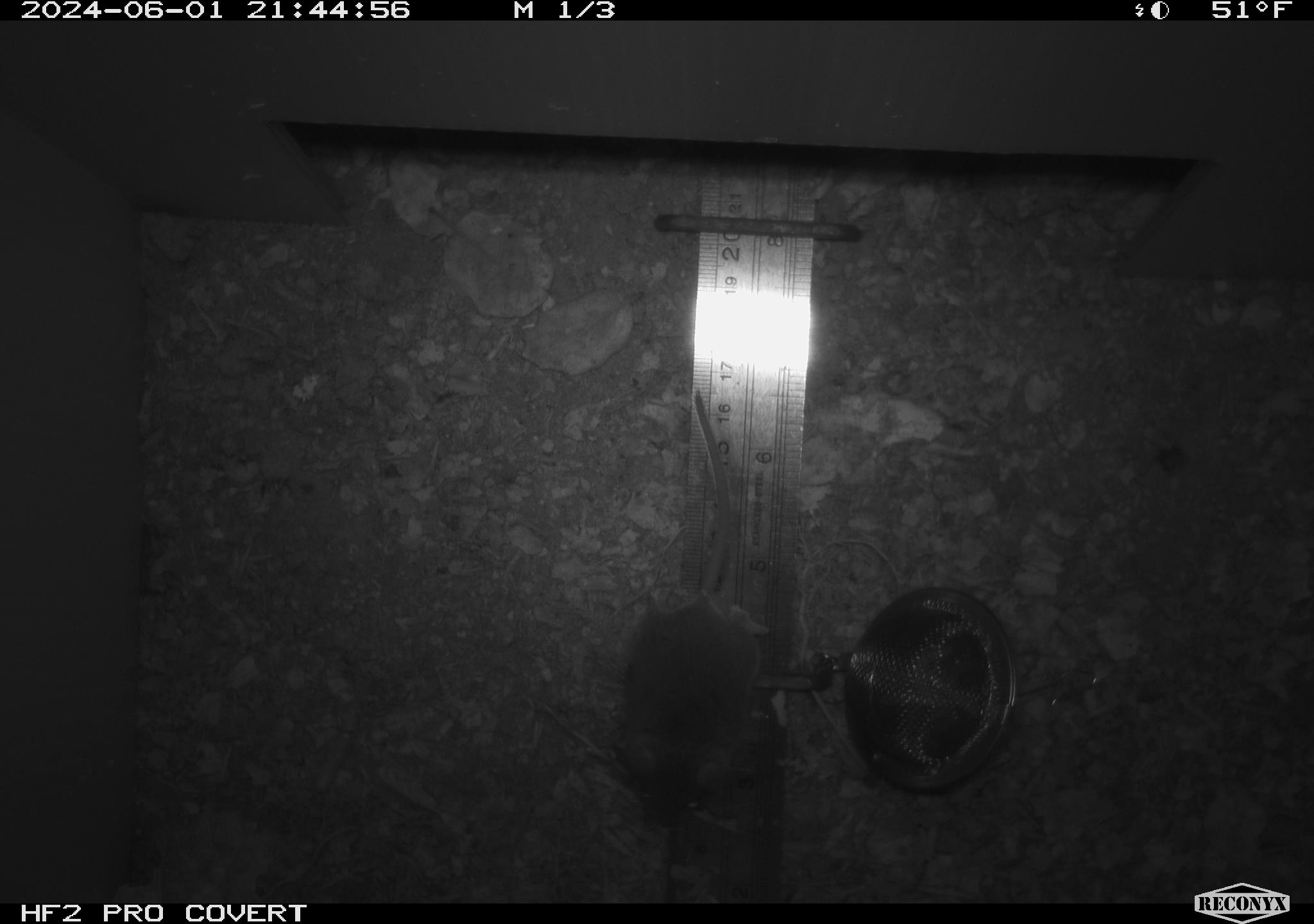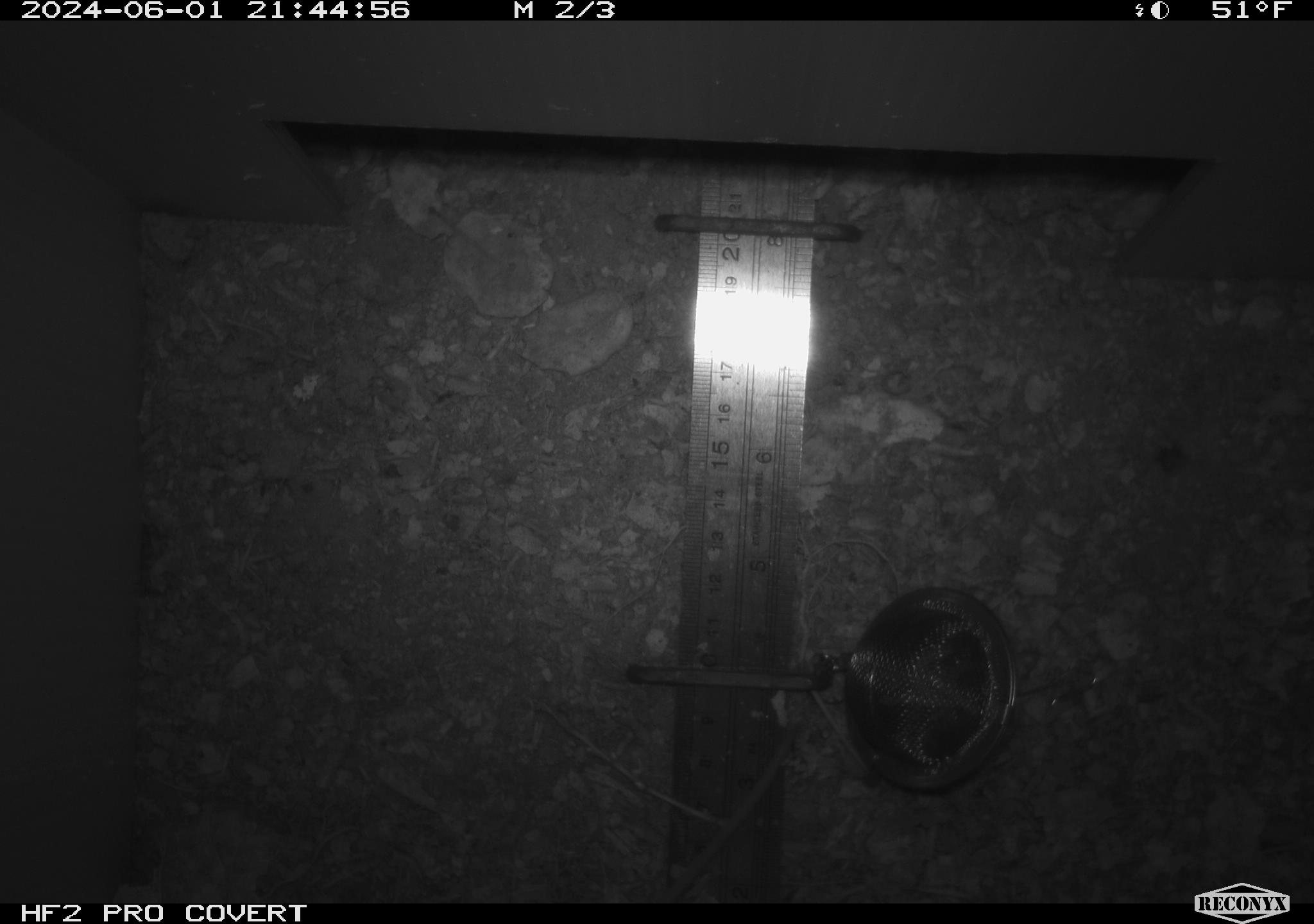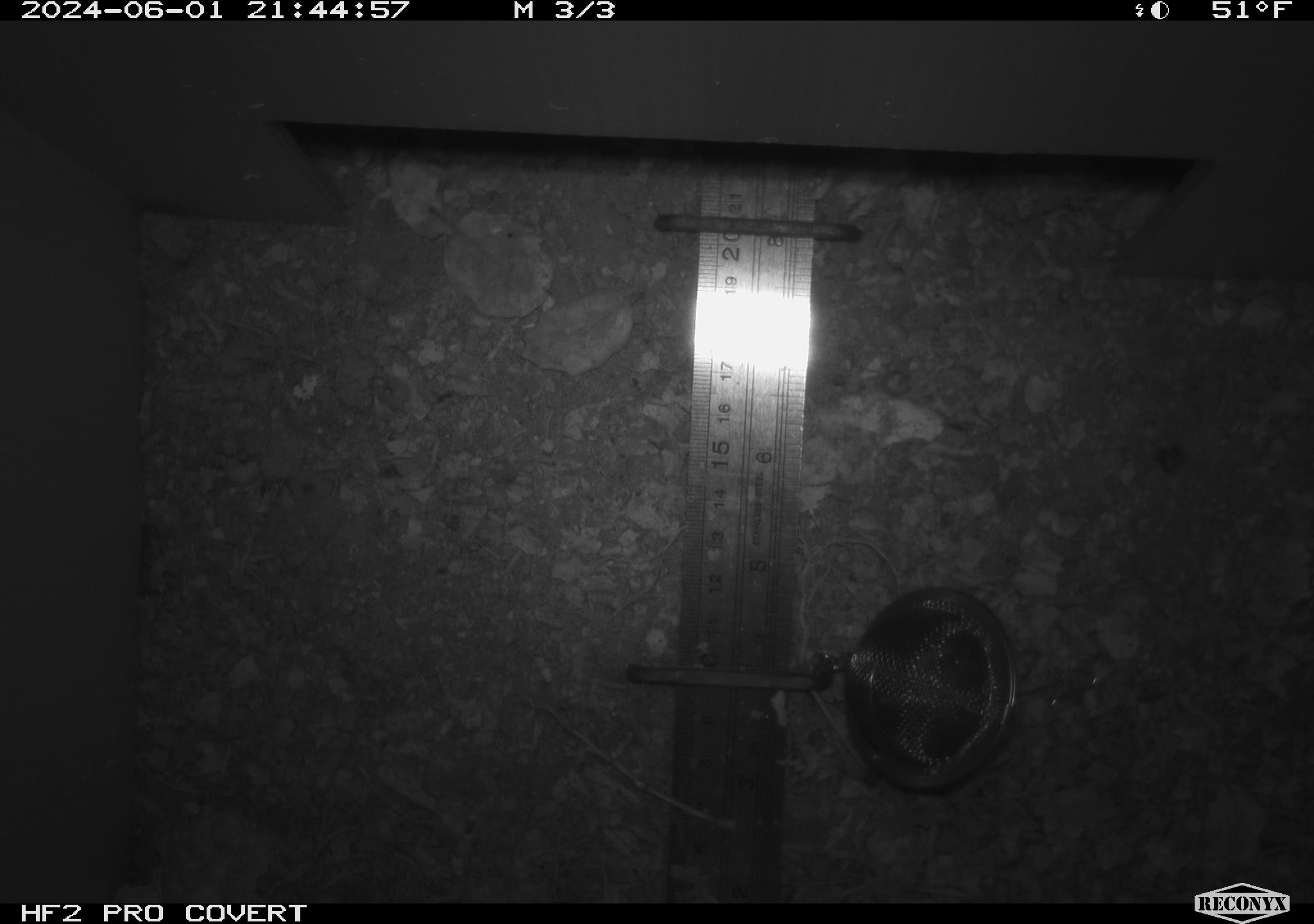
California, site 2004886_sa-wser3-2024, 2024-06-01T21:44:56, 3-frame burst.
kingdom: Animalia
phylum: Chordata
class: Mammalia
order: Rodentia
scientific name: Rodentia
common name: mouse species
Mouse species (Rodentia).